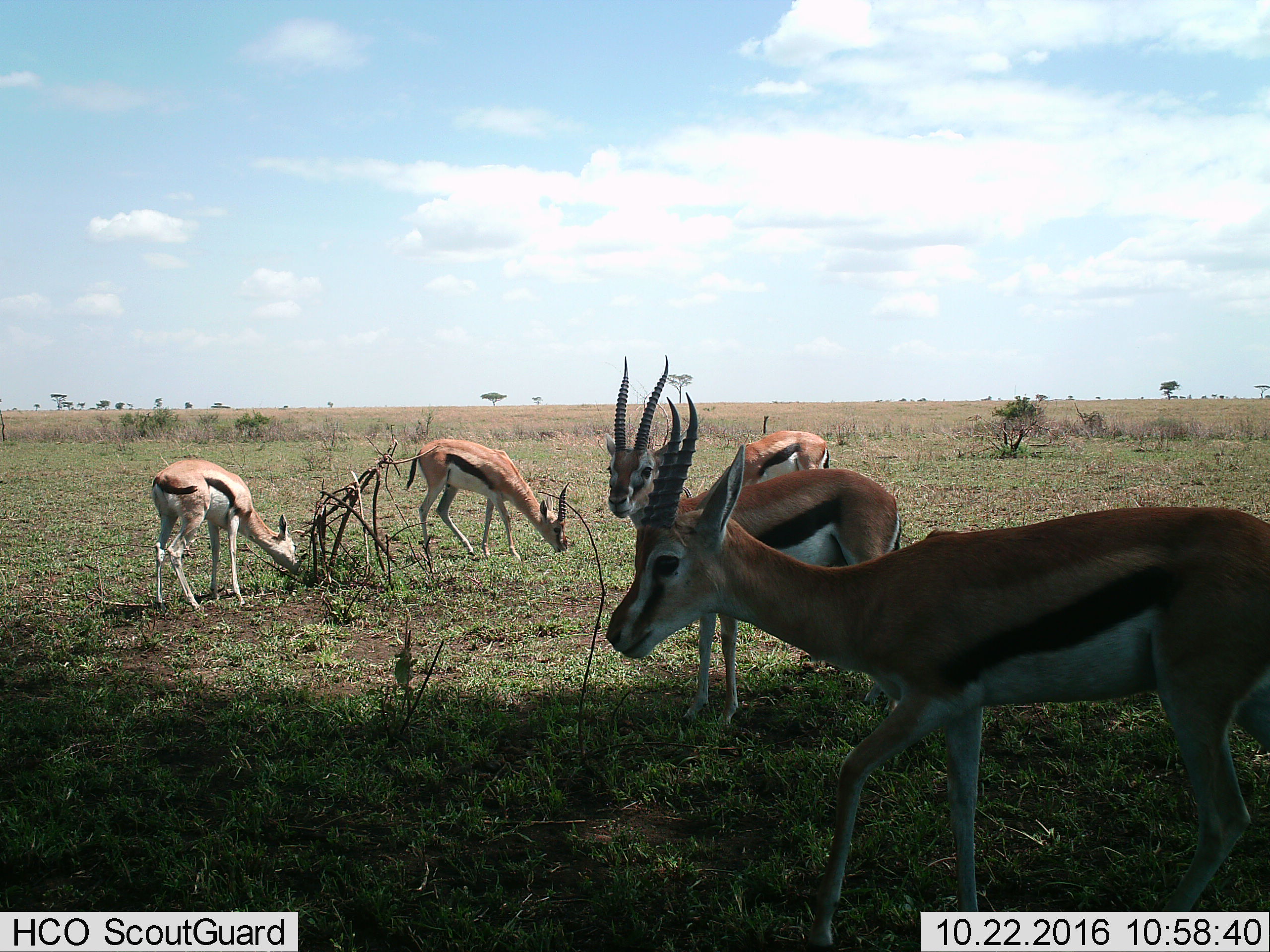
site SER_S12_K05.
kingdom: Animalia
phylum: Chordata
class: Mammalia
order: Artiodactyla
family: Bovidae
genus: Eudorcas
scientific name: Eudorcas thomsonii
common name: thomson's gazelle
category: gazellethomsons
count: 5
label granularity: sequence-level